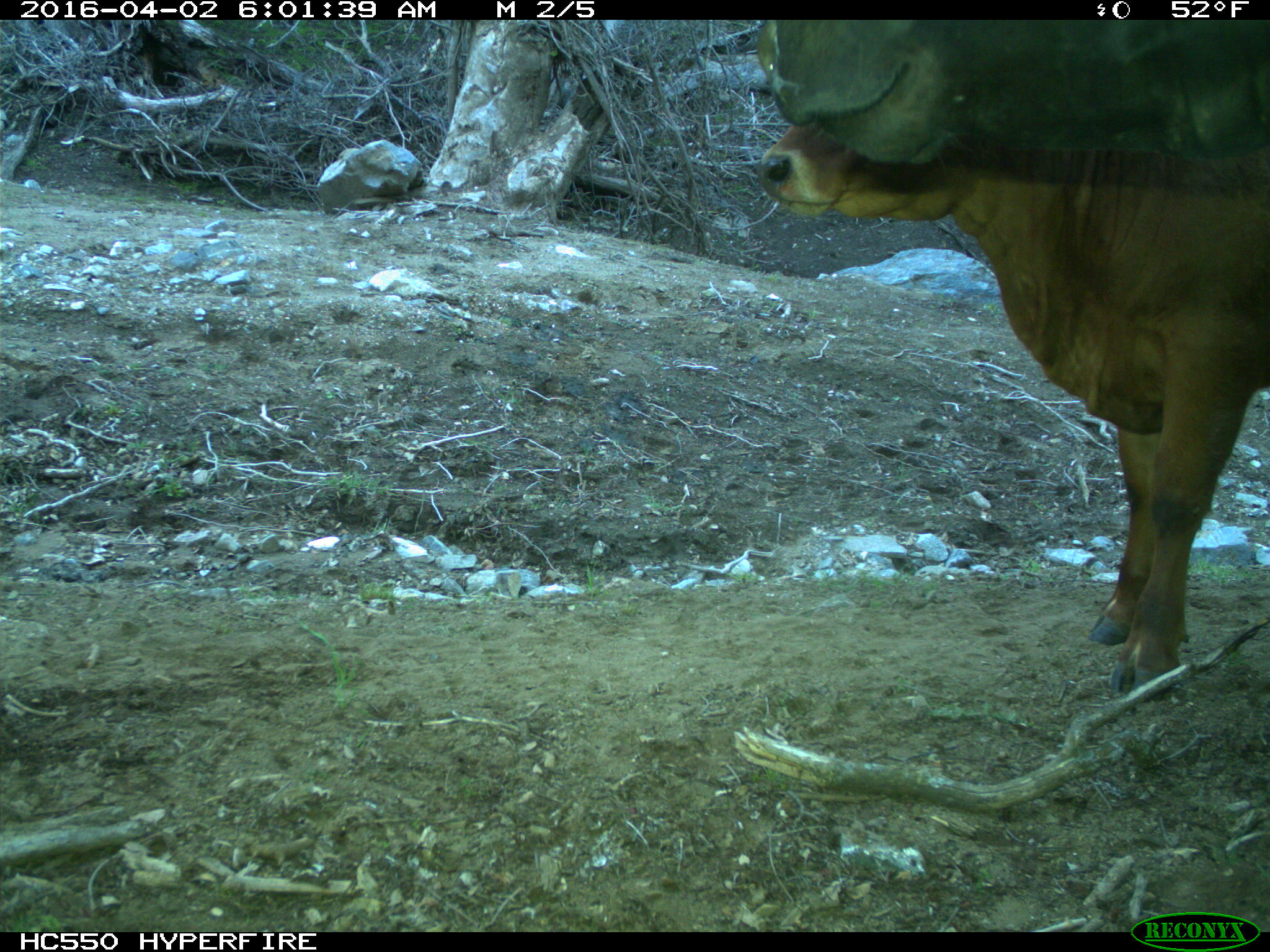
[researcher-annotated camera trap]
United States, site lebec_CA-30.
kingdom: Animalia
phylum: Chordata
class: Mammalia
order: Artiodactyla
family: Bovidae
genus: Bos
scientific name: Bos taurus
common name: domestic cow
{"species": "Bos taurus (domestic cow)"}